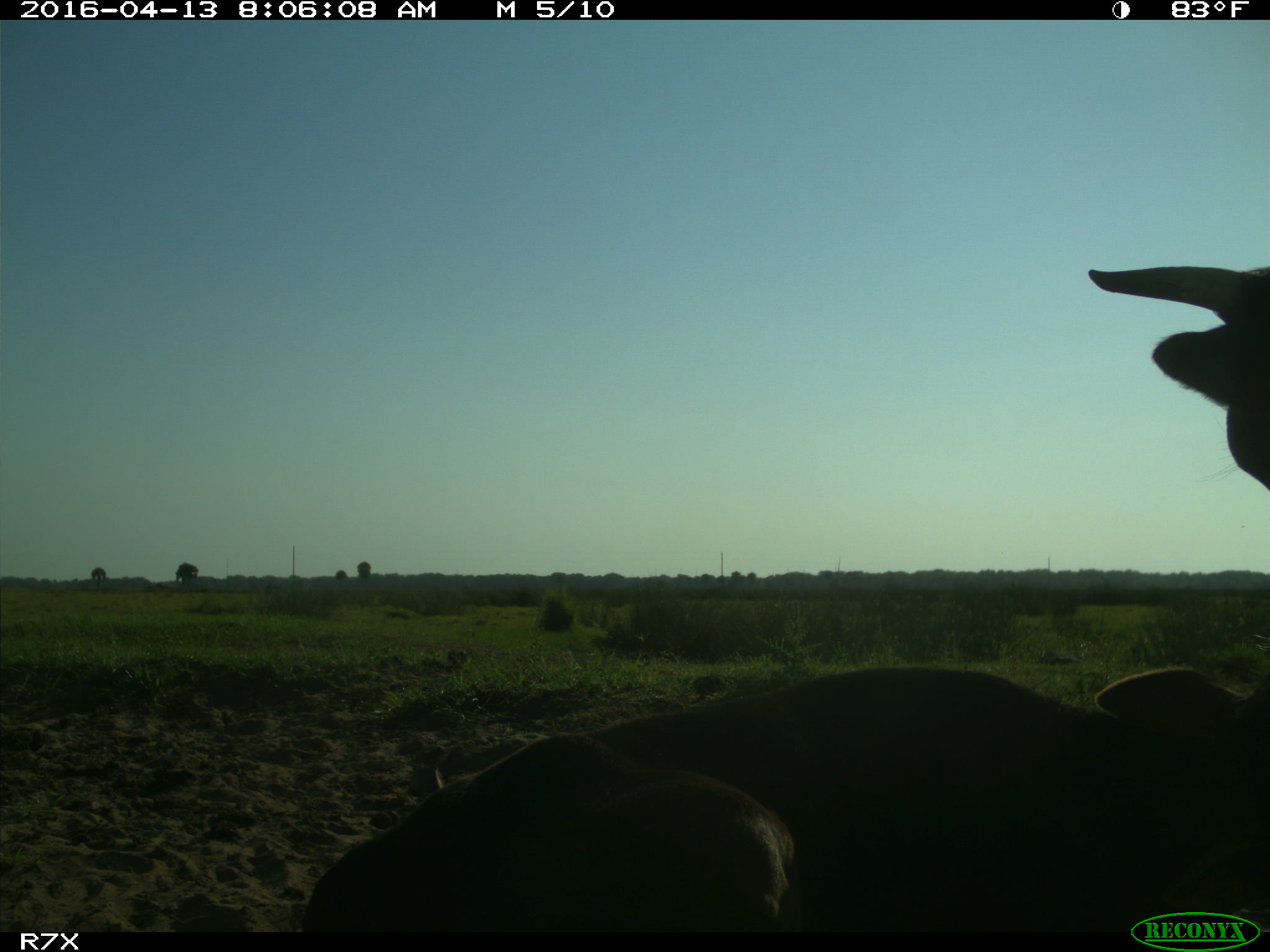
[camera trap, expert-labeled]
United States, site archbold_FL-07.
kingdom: Animalia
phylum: Chordata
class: Mammalia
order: Artiodactyla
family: Bovidae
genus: Bos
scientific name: Bos taurus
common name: domestic cow